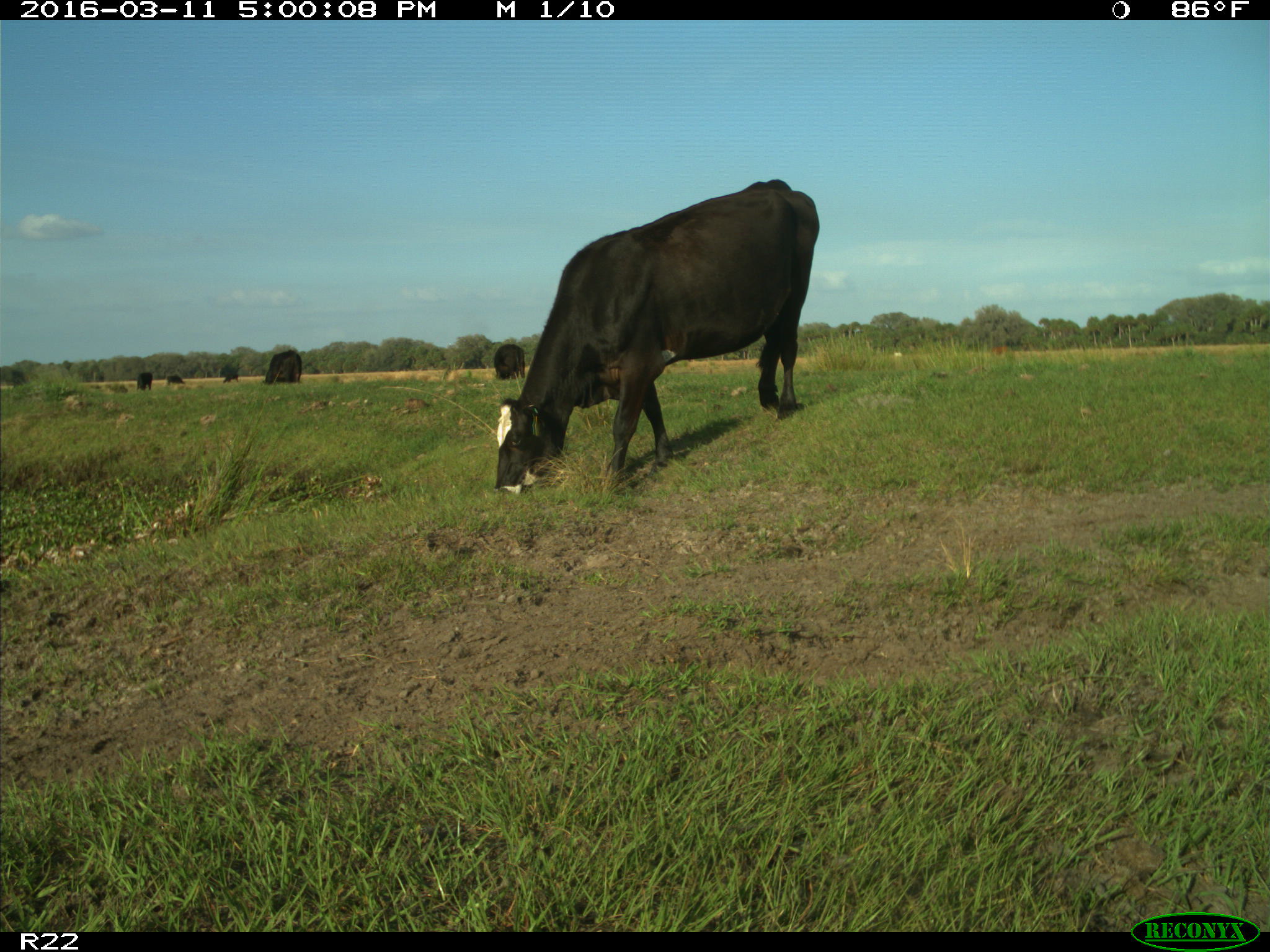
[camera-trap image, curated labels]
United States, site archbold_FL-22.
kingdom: Animalia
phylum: Chordata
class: Mammalia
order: Artiodactyla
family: Bovidae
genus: Bos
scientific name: Bos taurus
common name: domestic cow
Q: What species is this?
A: Bos taurus (domestic cow).